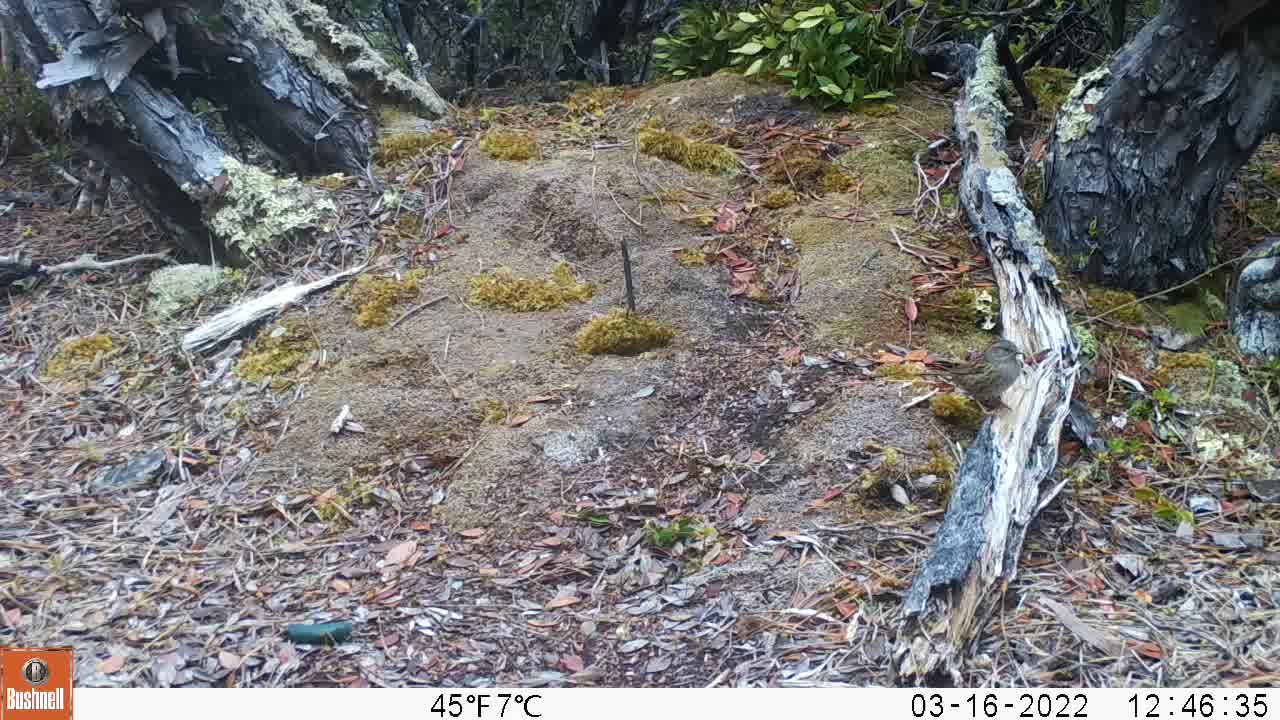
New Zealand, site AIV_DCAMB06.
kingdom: Animalia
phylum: Chordata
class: Aves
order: Passeriformes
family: Prunellidae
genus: Prunella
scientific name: Prunella modularis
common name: dunnock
Dunnock (Prunella modularis).